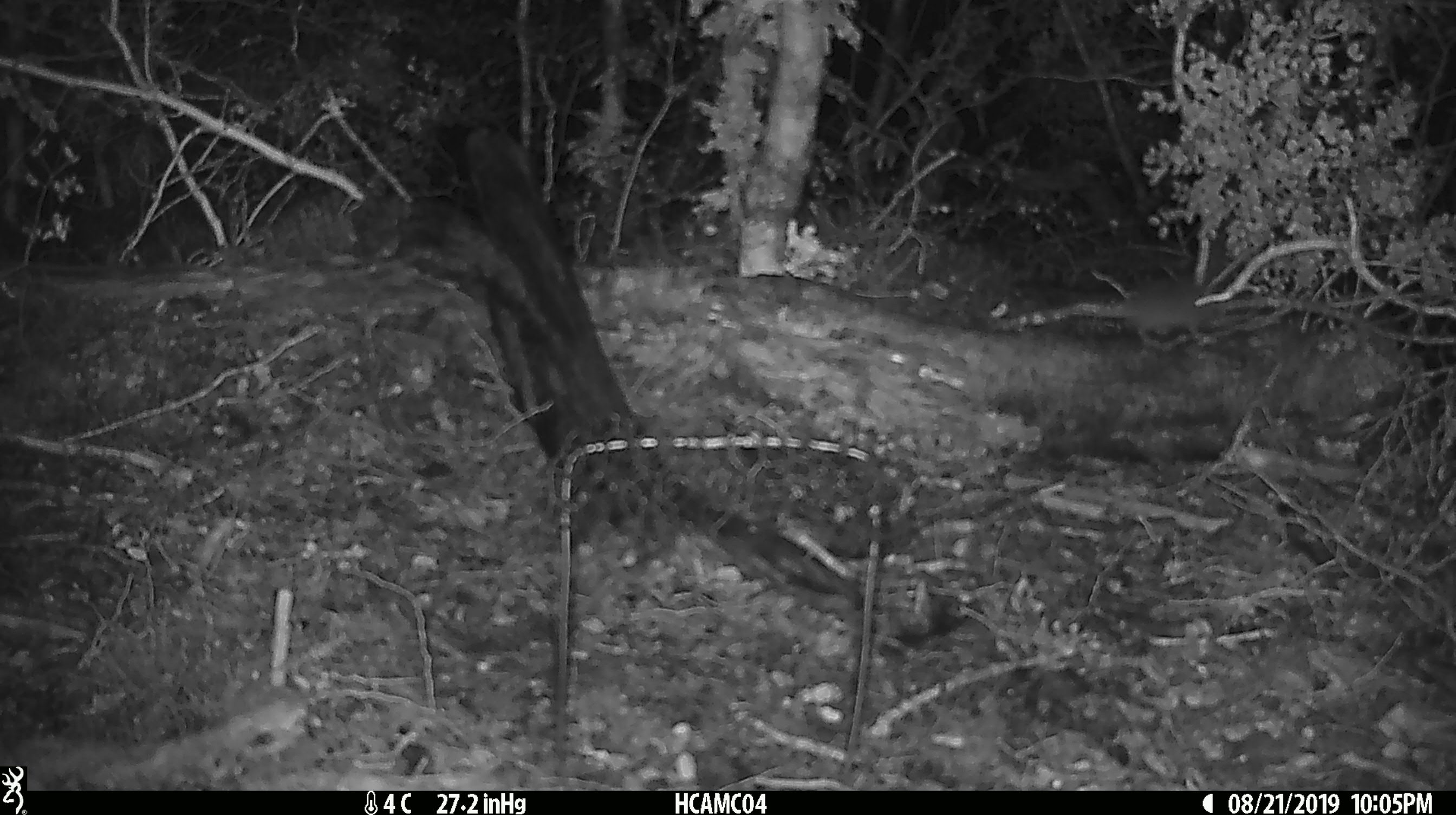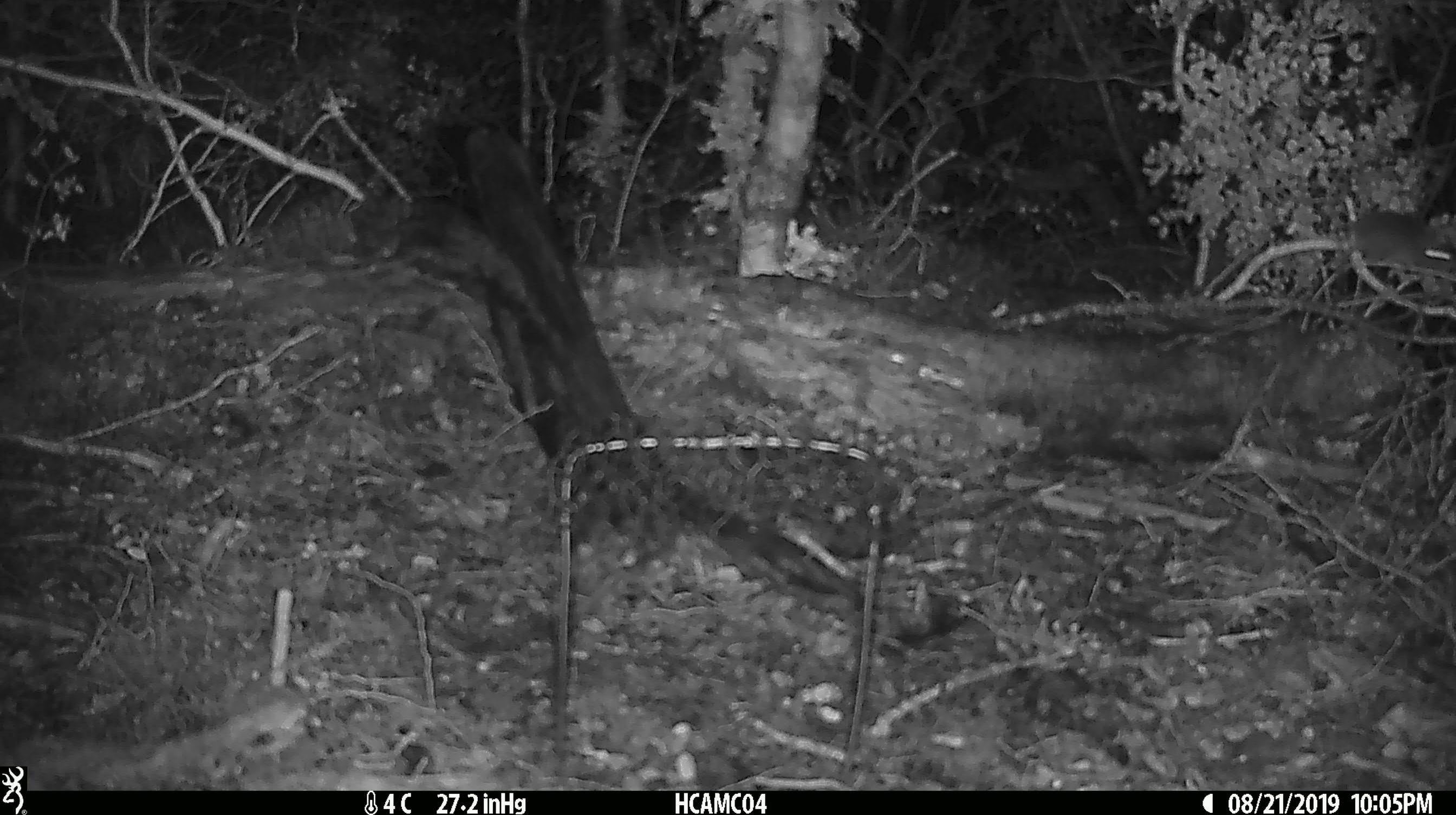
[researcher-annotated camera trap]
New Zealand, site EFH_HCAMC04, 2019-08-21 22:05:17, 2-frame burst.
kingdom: Animalia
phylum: Chordata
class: Mammalia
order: Rodentia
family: Muridae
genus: Mus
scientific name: Mus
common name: mouse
Mouse (Mus).